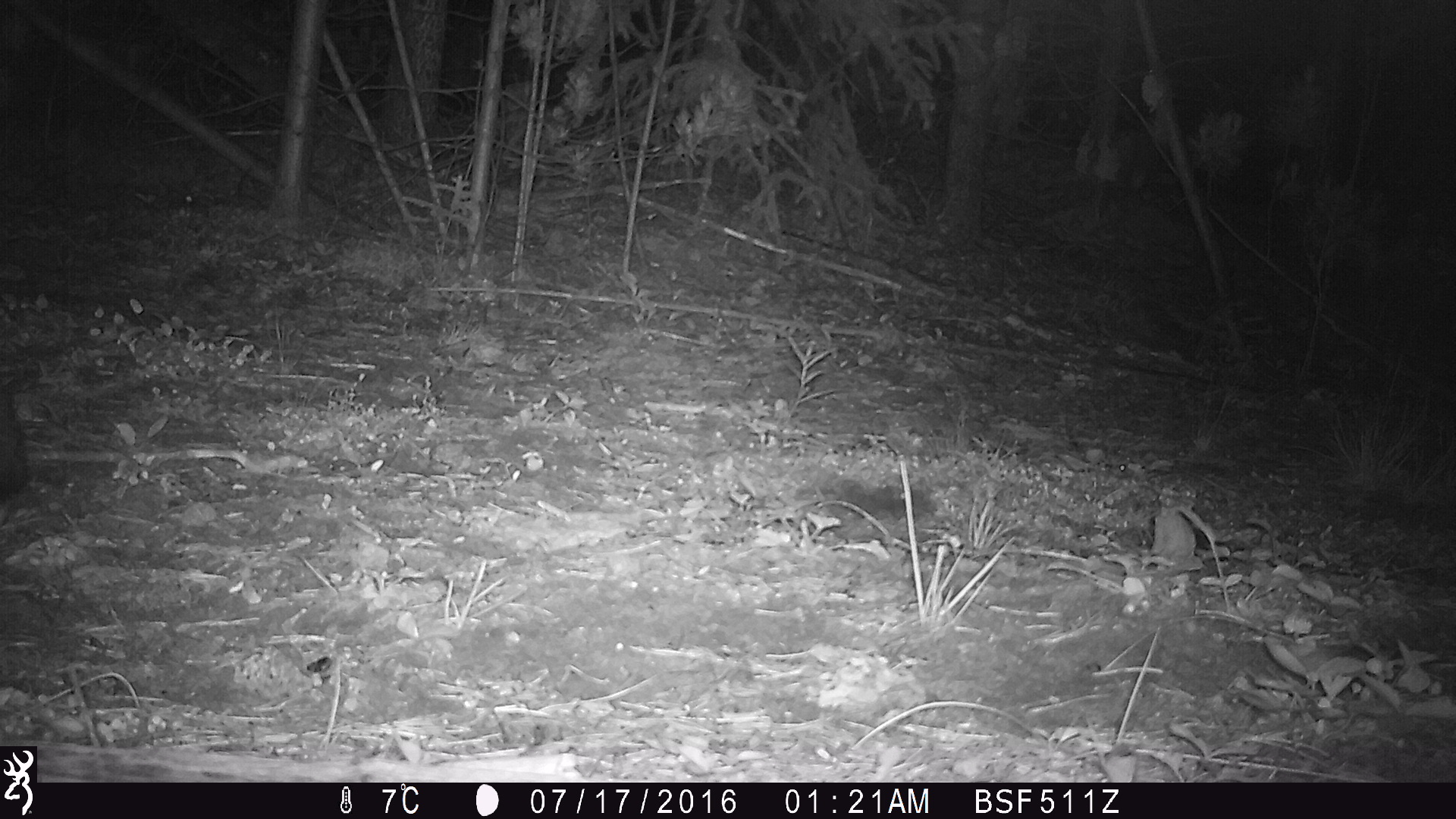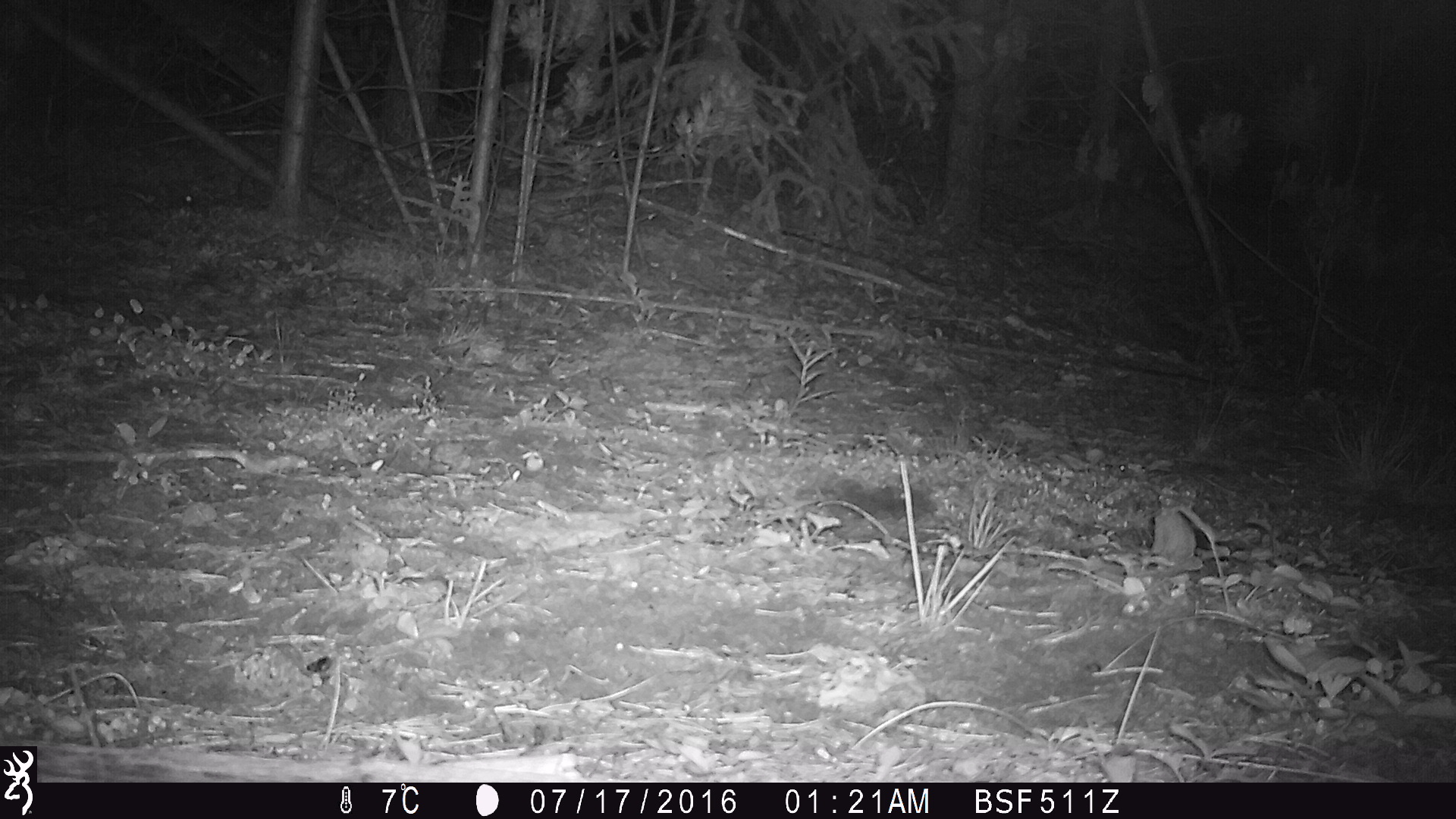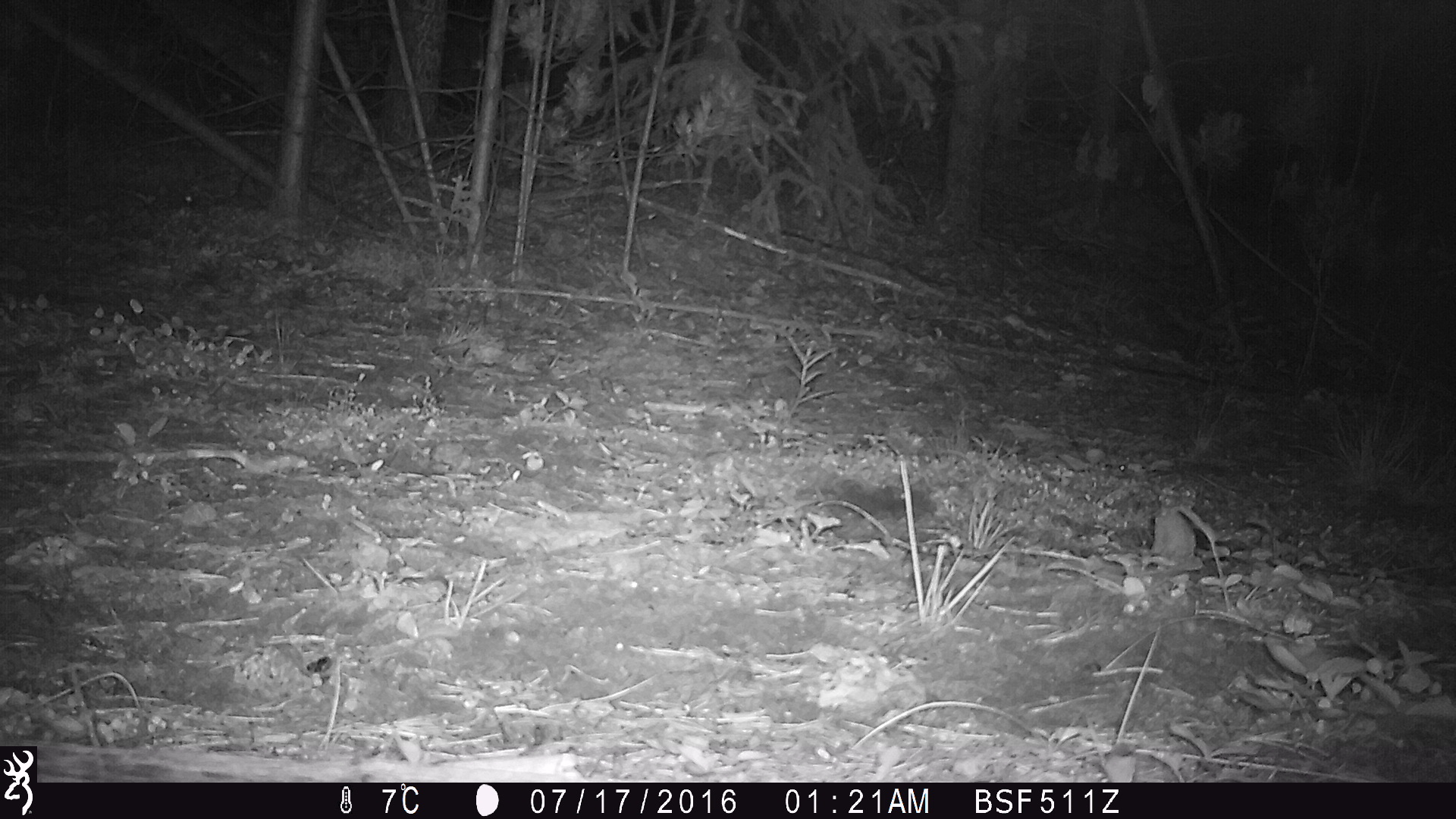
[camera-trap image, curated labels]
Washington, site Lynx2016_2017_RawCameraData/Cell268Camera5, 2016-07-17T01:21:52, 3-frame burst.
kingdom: Animalia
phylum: Chordata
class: Mammalia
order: Lagomorpha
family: Leporidae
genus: Lepus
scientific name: Lepus americanus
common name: snowshoe hare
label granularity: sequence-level